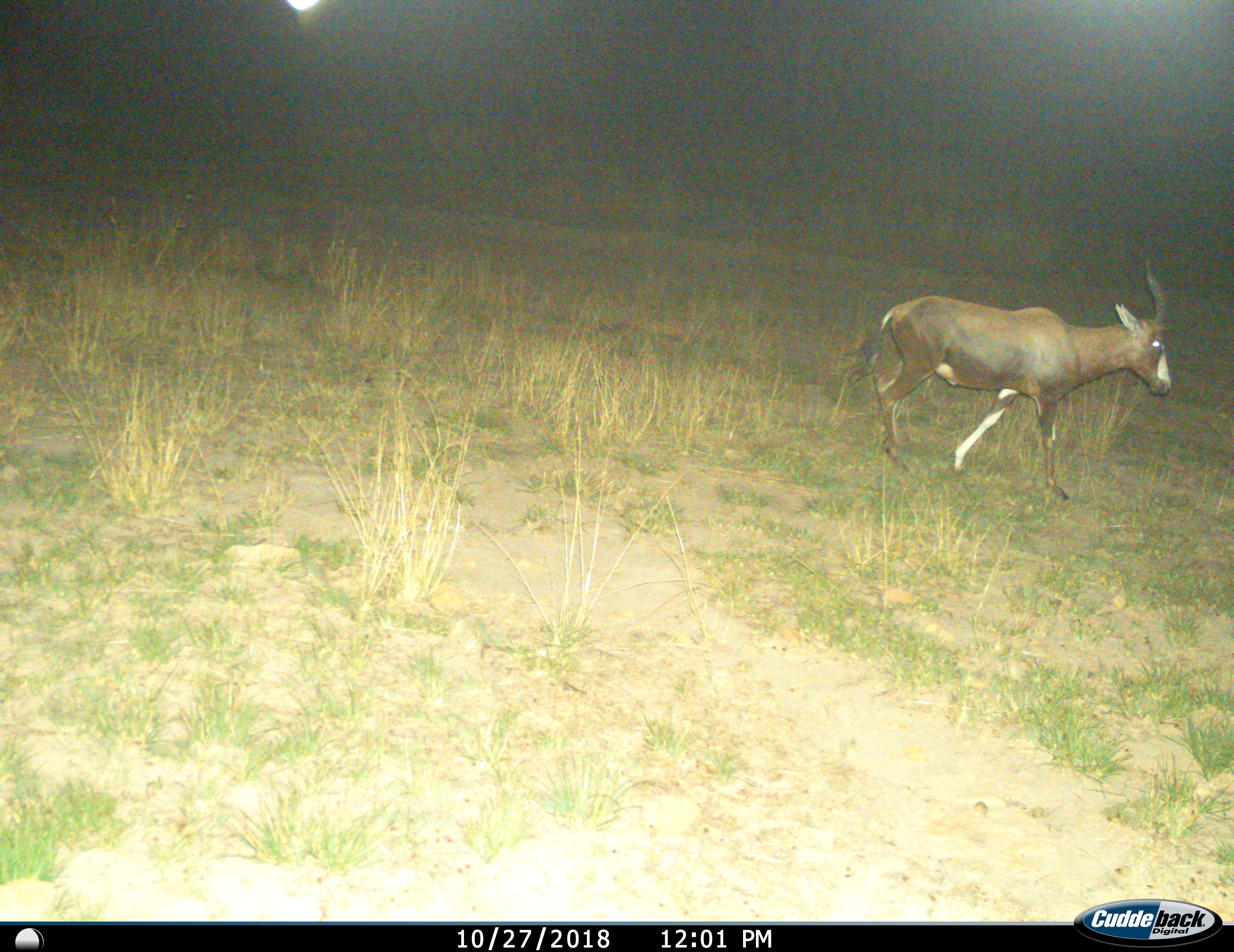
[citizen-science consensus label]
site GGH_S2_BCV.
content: unidentified animal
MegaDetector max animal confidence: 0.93